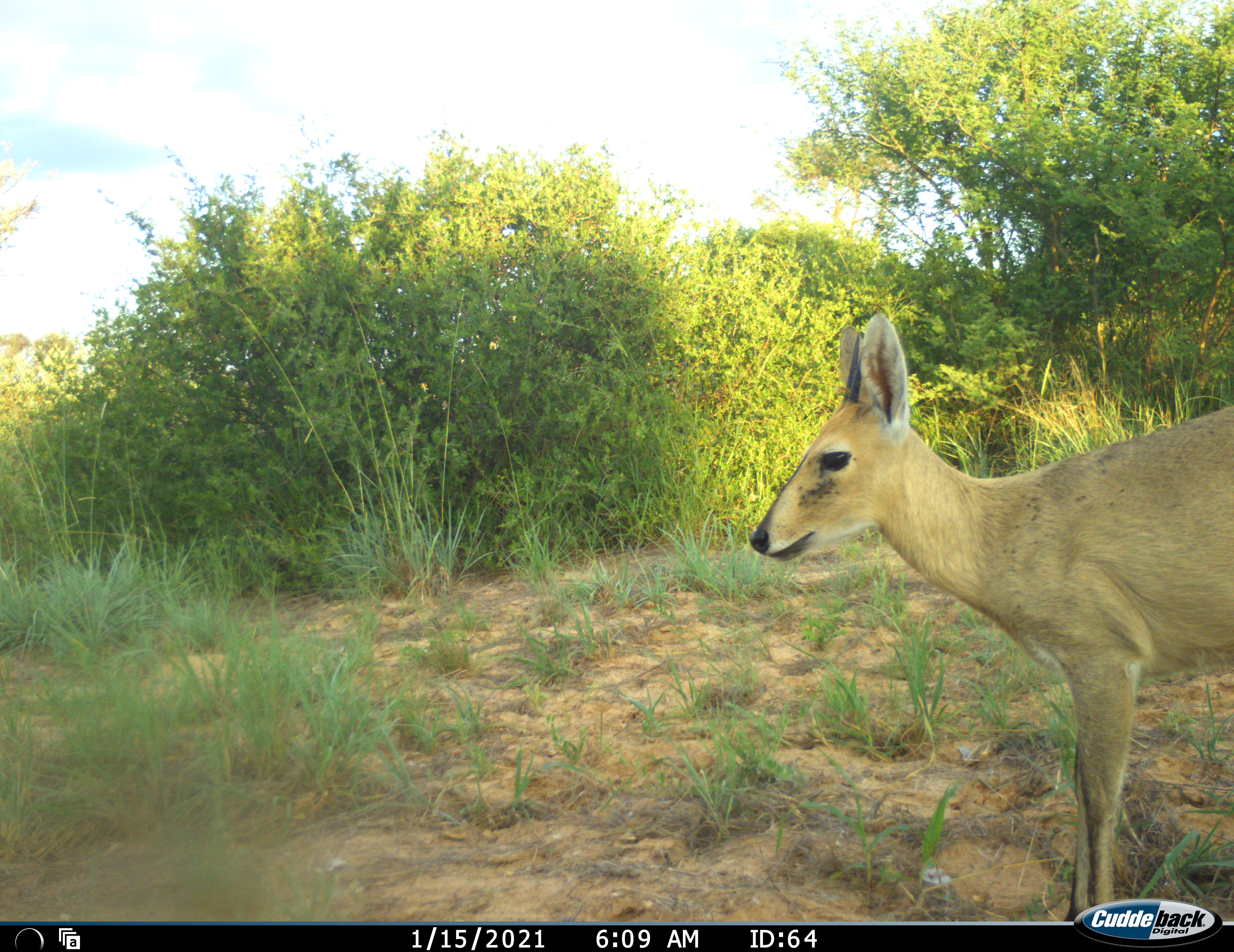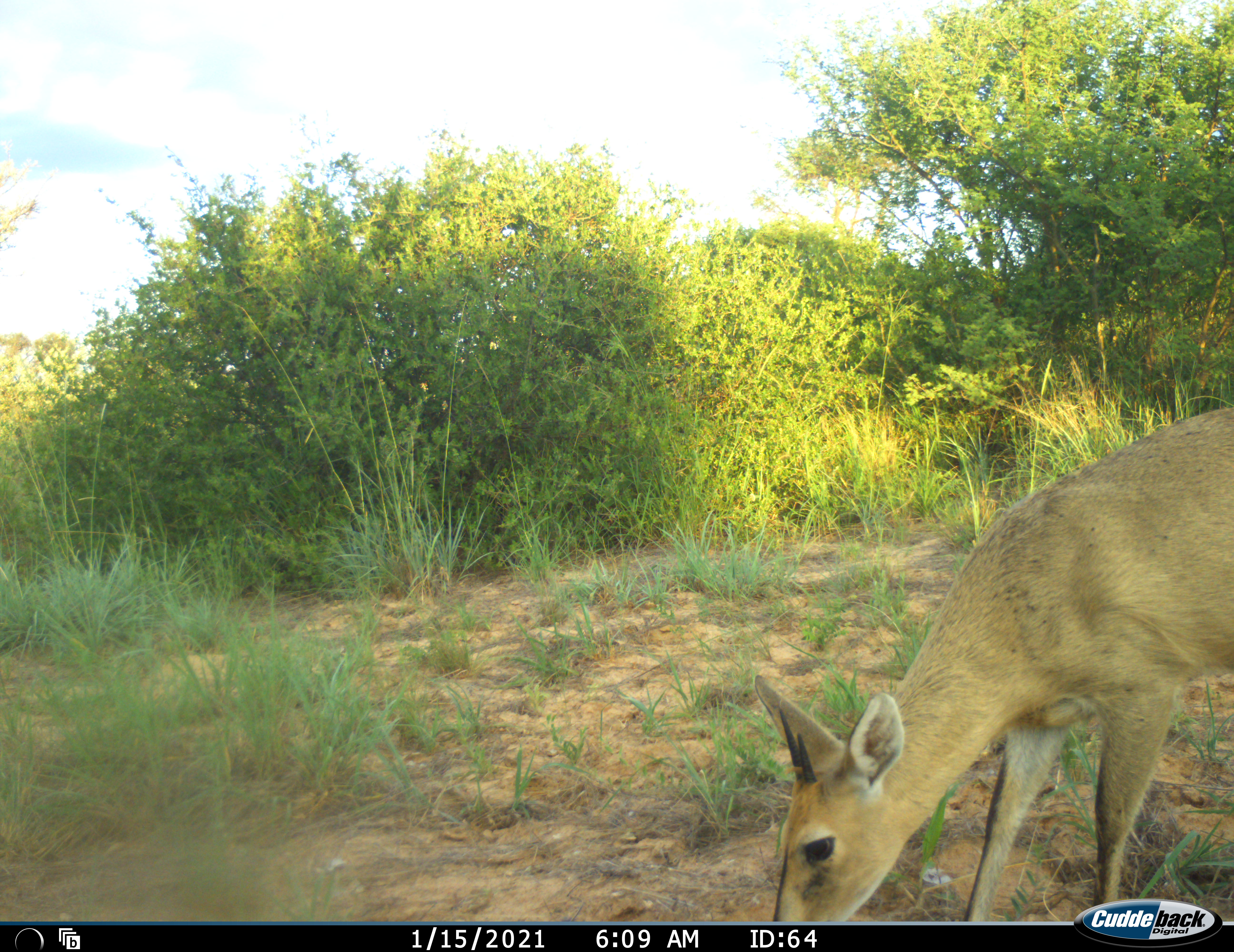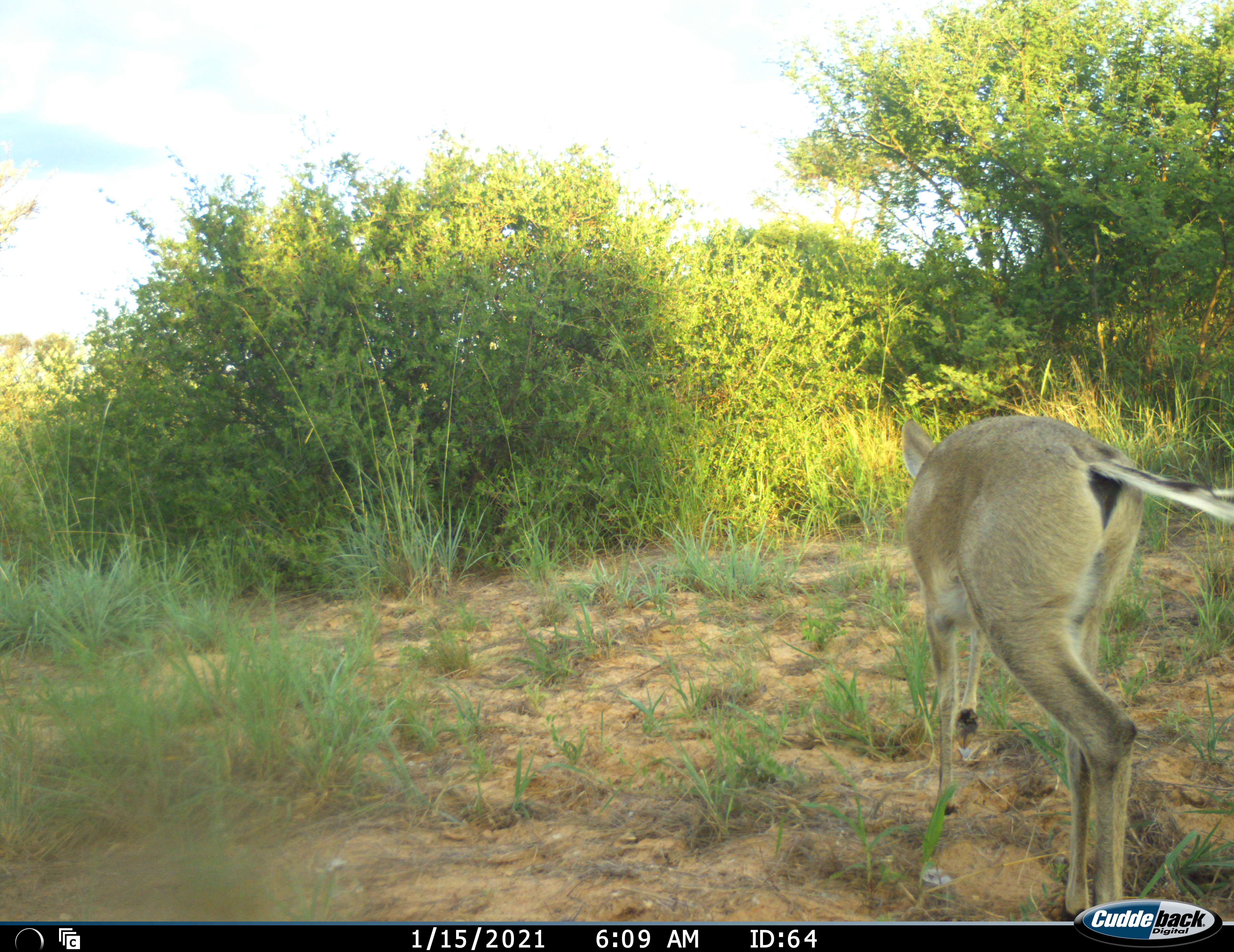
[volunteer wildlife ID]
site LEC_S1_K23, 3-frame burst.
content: unidentified animal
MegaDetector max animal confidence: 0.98